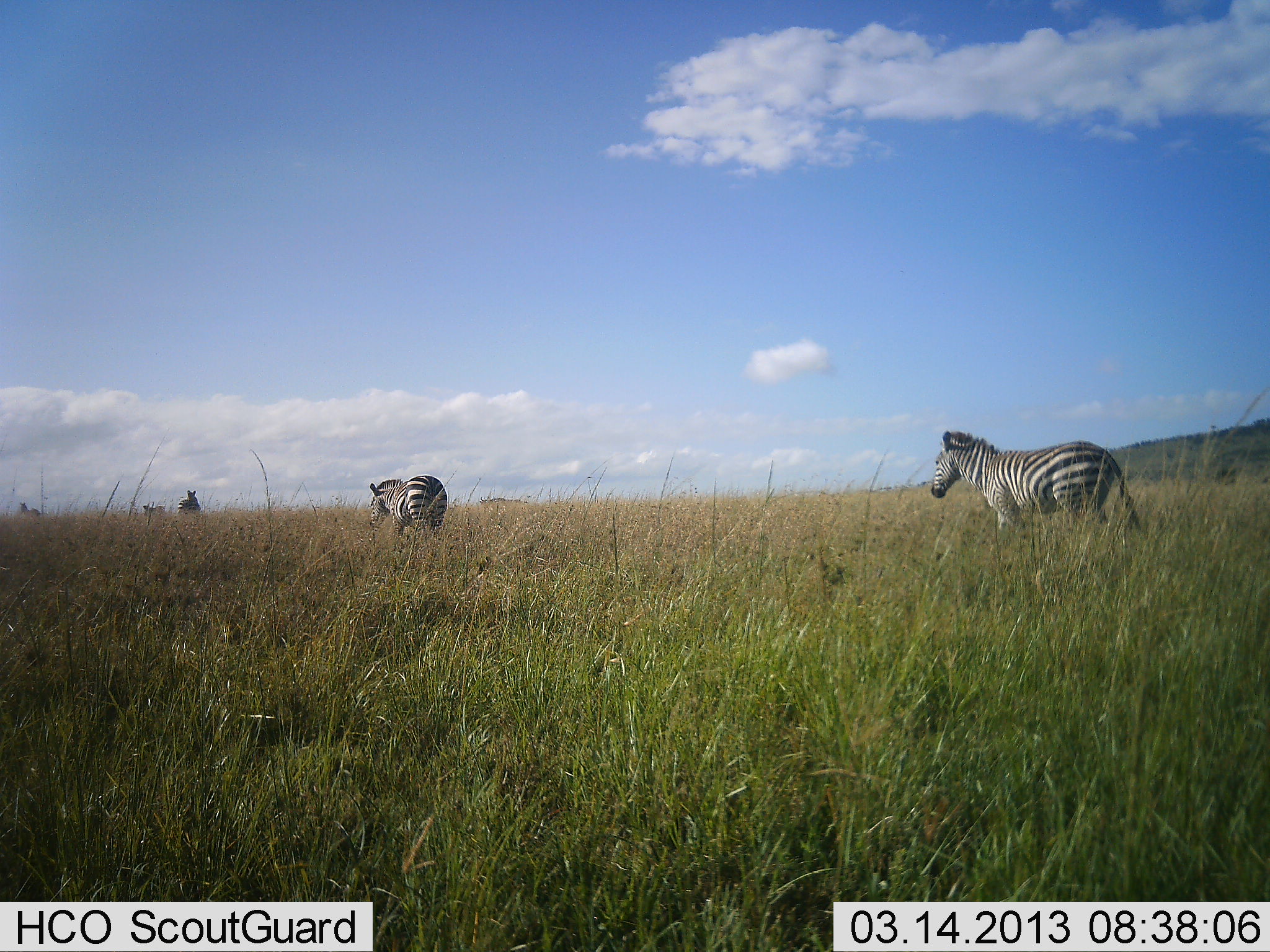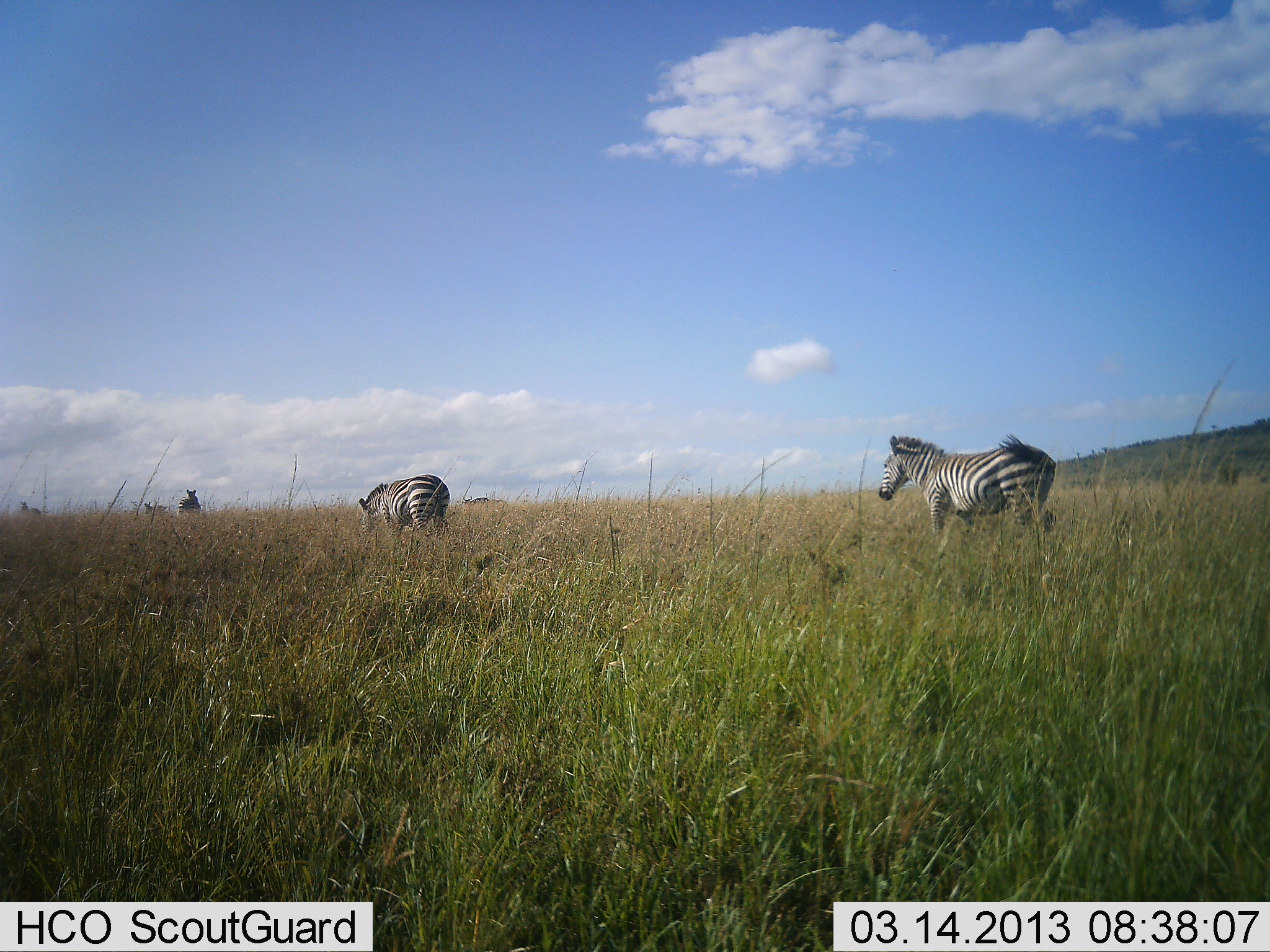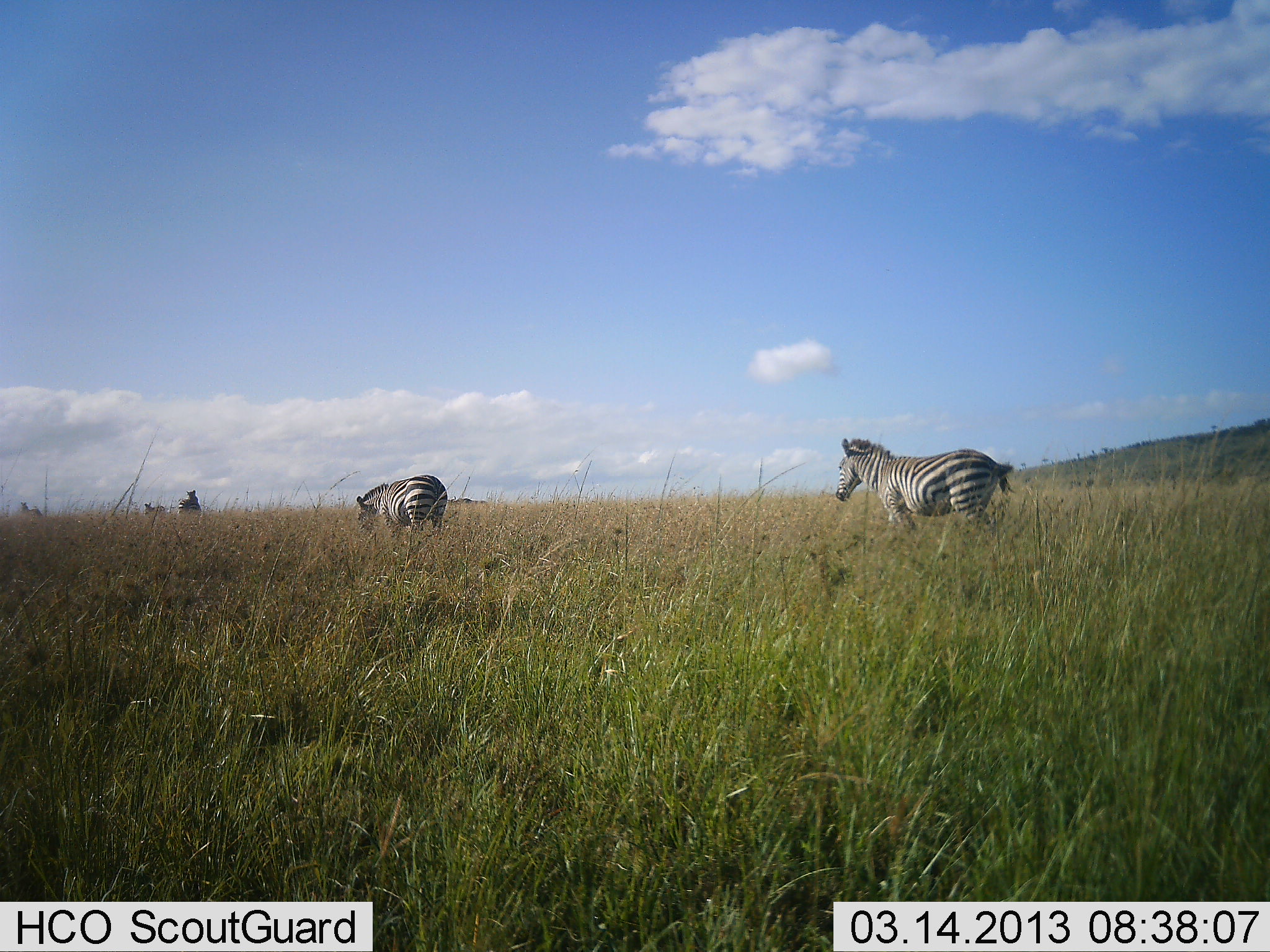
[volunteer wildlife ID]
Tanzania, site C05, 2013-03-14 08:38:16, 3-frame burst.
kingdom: Animalia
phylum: Chordata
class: Mammalia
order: Perissodactyla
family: Equidae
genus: Equus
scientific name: Equus quagga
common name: plains zebra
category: zebra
Zebra (plains zebra) (Equus quagga), count 4. Behavior (volunteer vote fractions): standing 31%, resting 0%, moving 81%, interacting 0%. Young present (vote fraction): 0%. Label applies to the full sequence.